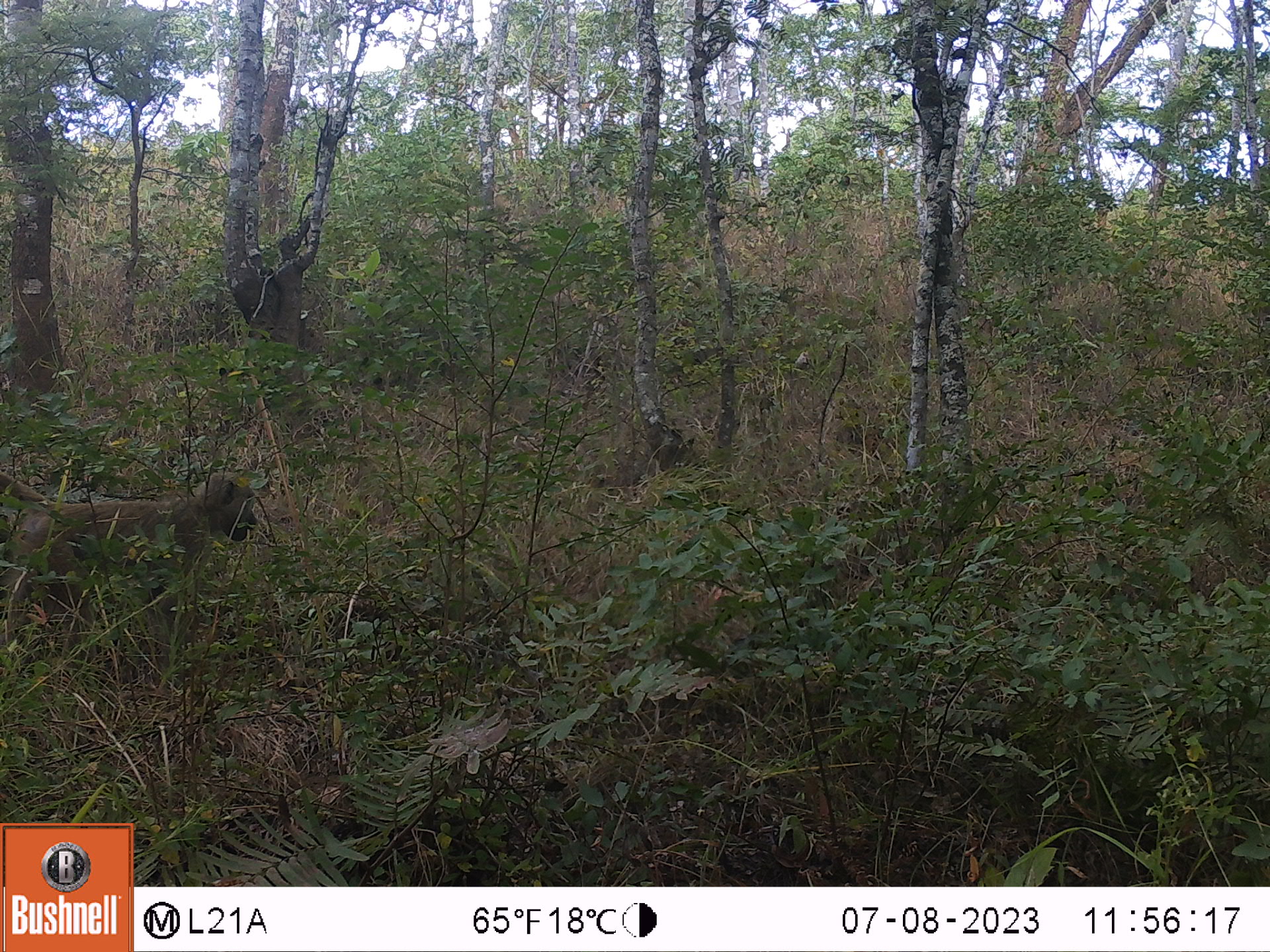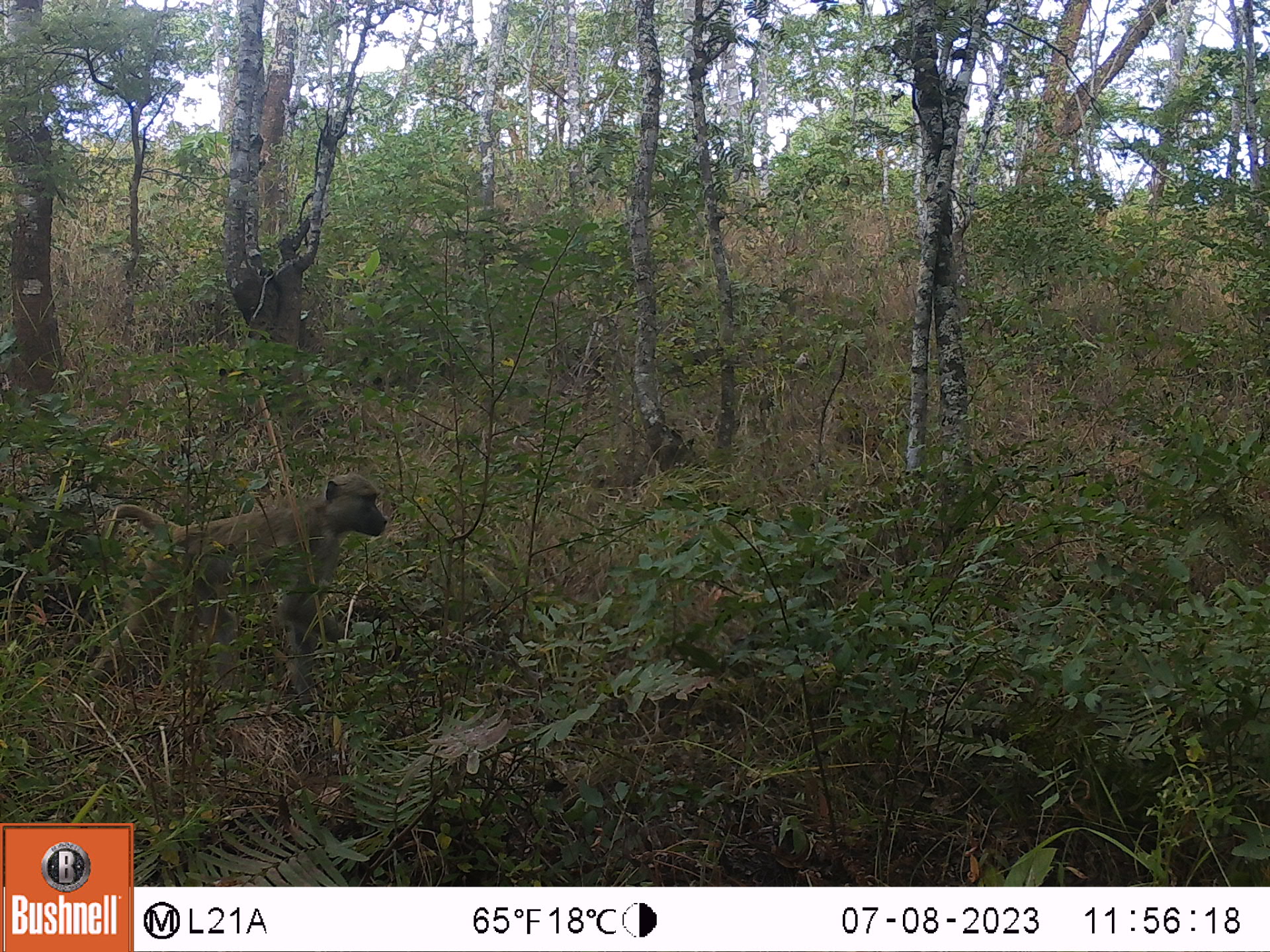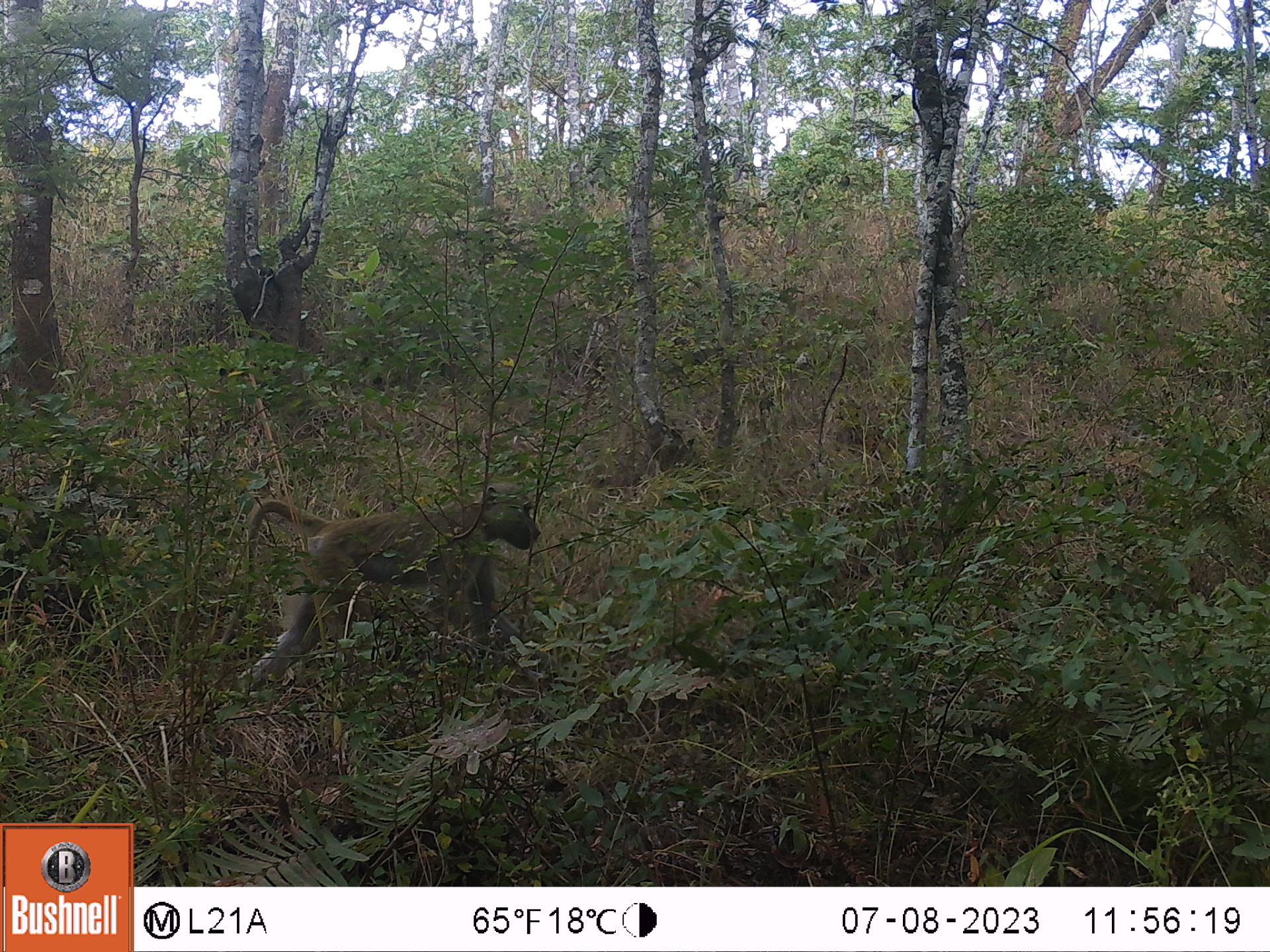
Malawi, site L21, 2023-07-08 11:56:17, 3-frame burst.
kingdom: Animalia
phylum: Chordata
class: Mammalia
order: Primates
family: Cercopithecidae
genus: Papio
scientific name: Papio cynocephalus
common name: yellow baboon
Yellow baboon (Papio cynocephalus), count 1.